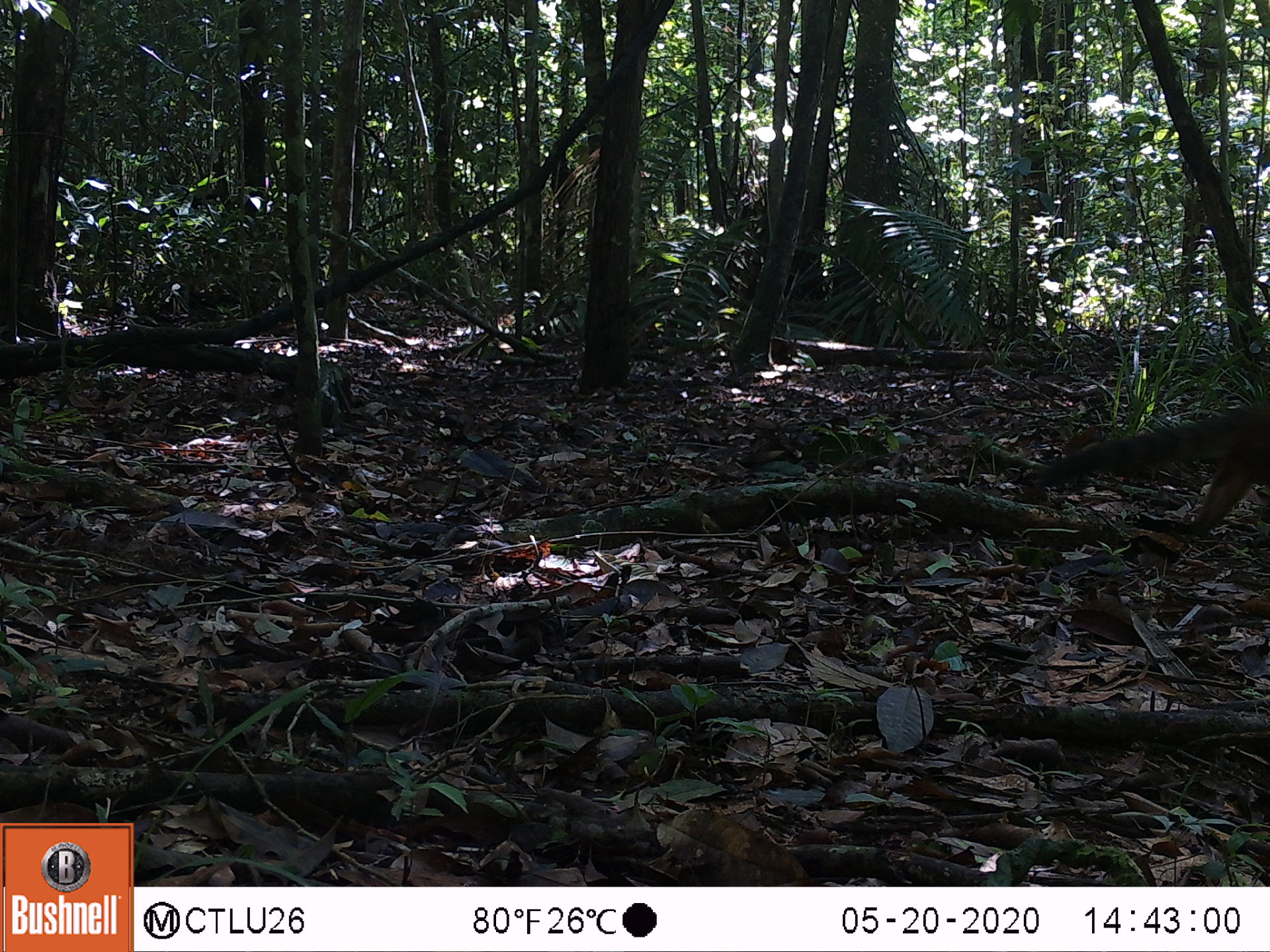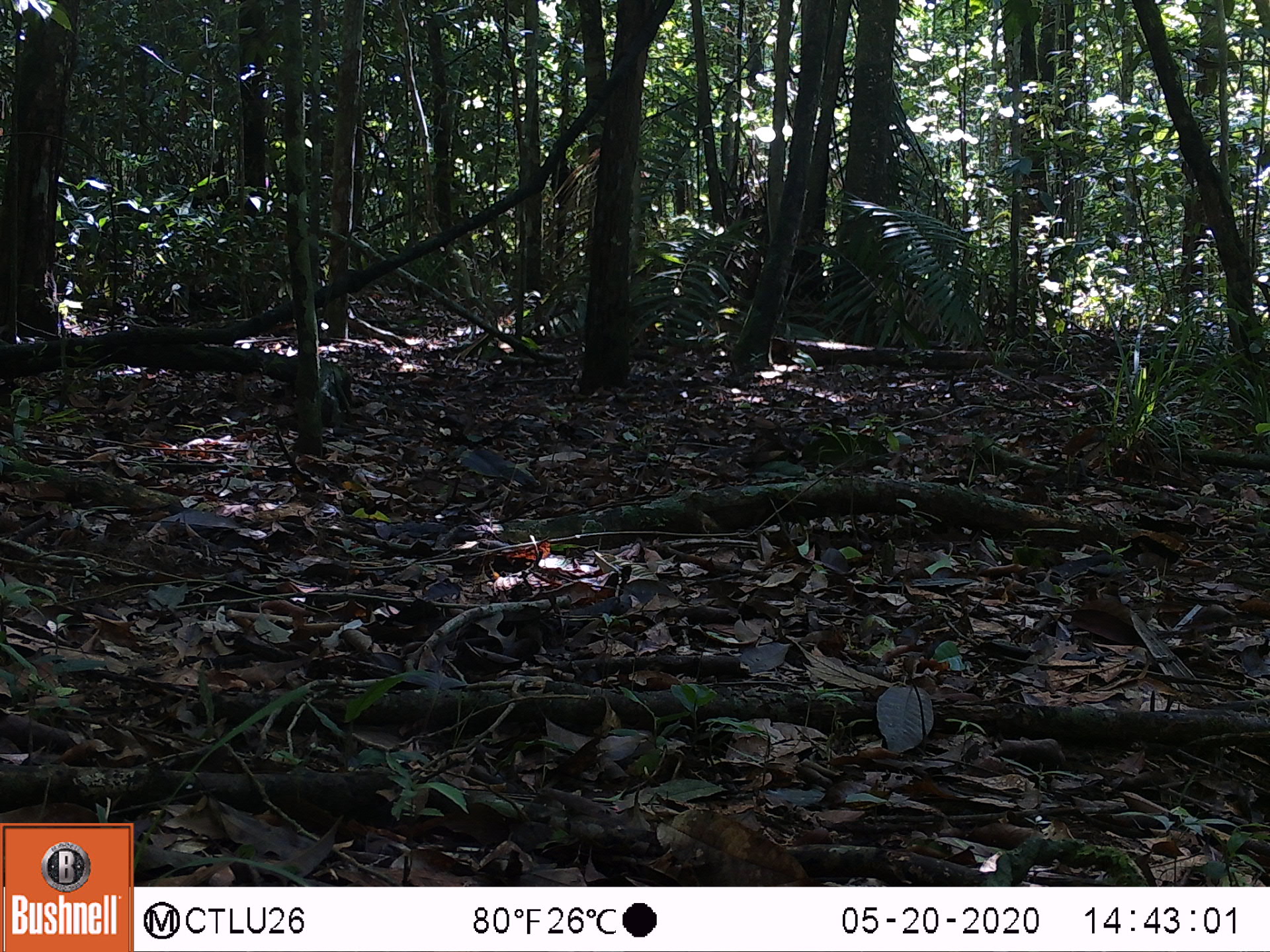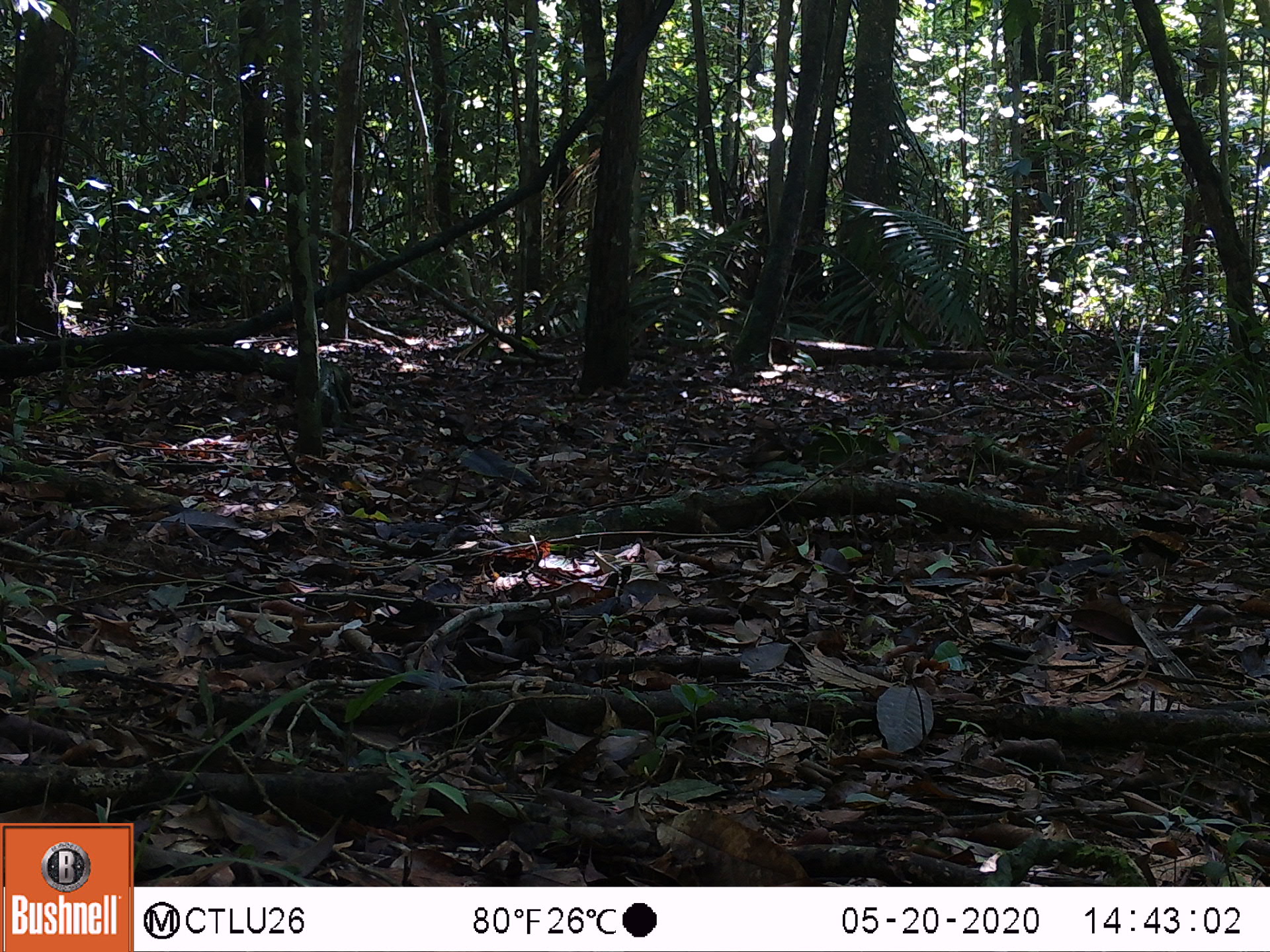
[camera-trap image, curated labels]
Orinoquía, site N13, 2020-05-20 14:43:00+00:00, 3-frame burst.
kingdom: Animalia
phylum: Chordata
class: Mammalia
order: Carnivora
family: Procyonidae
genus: Nasua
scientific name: Nasua nasua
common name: south american coati